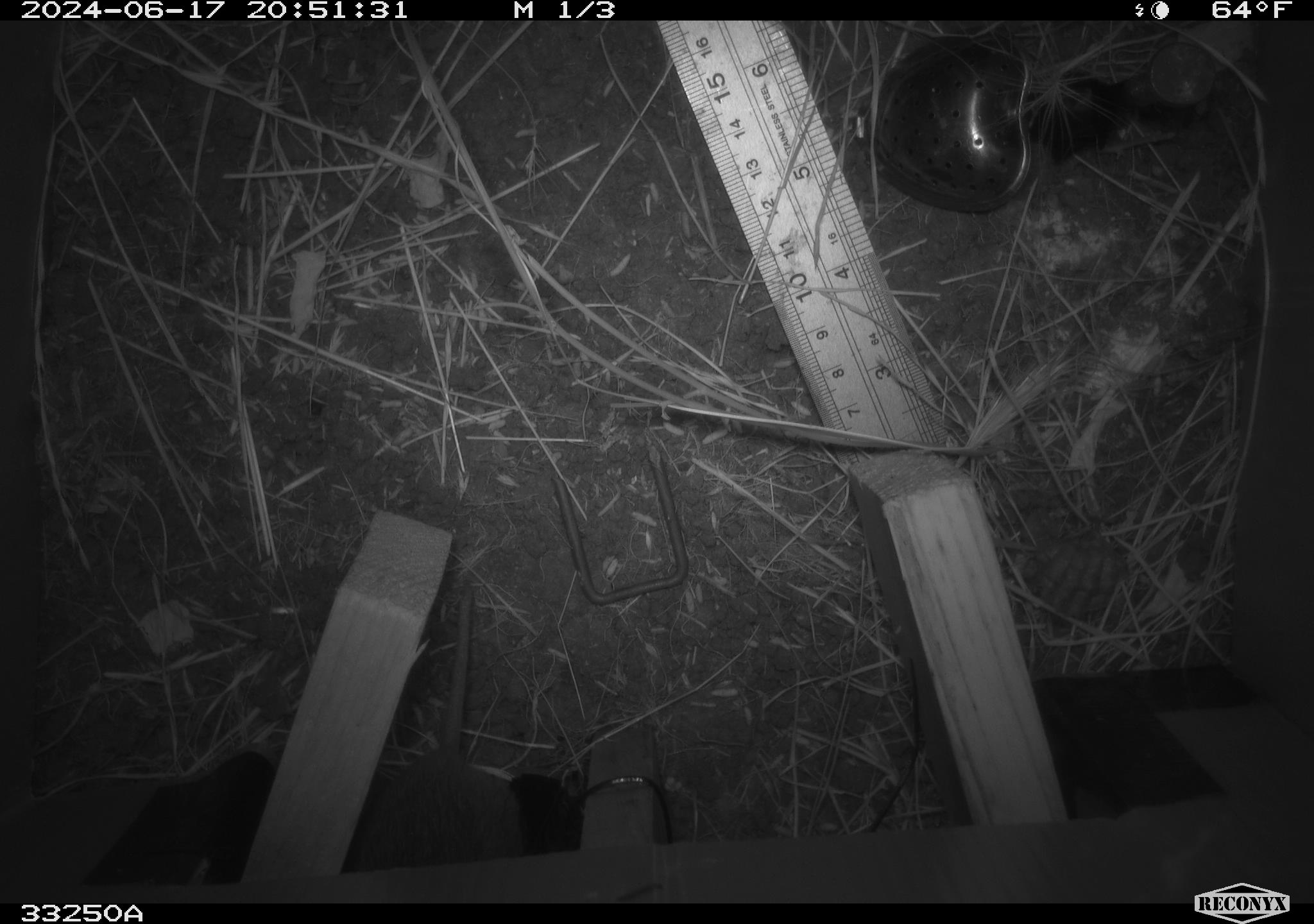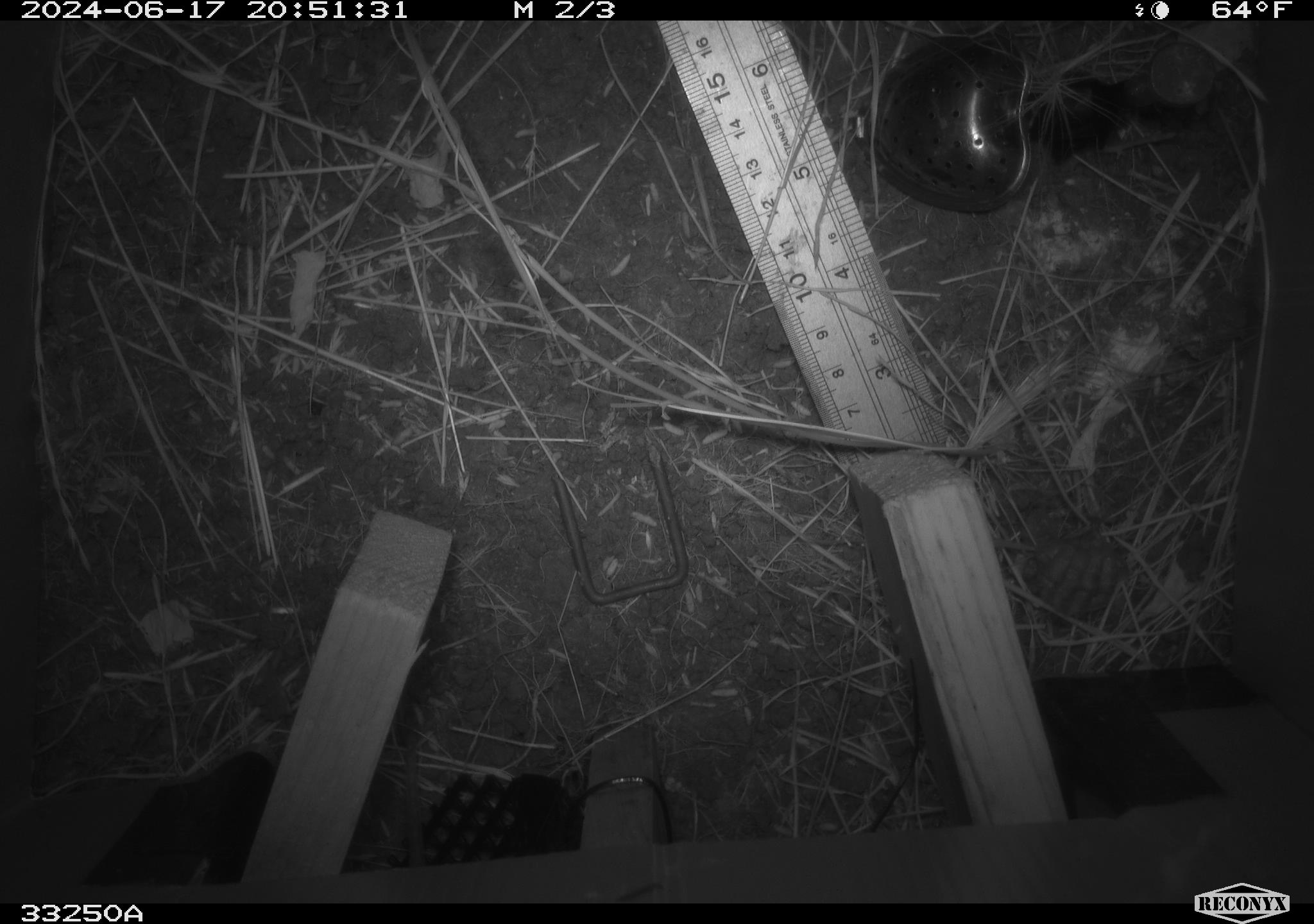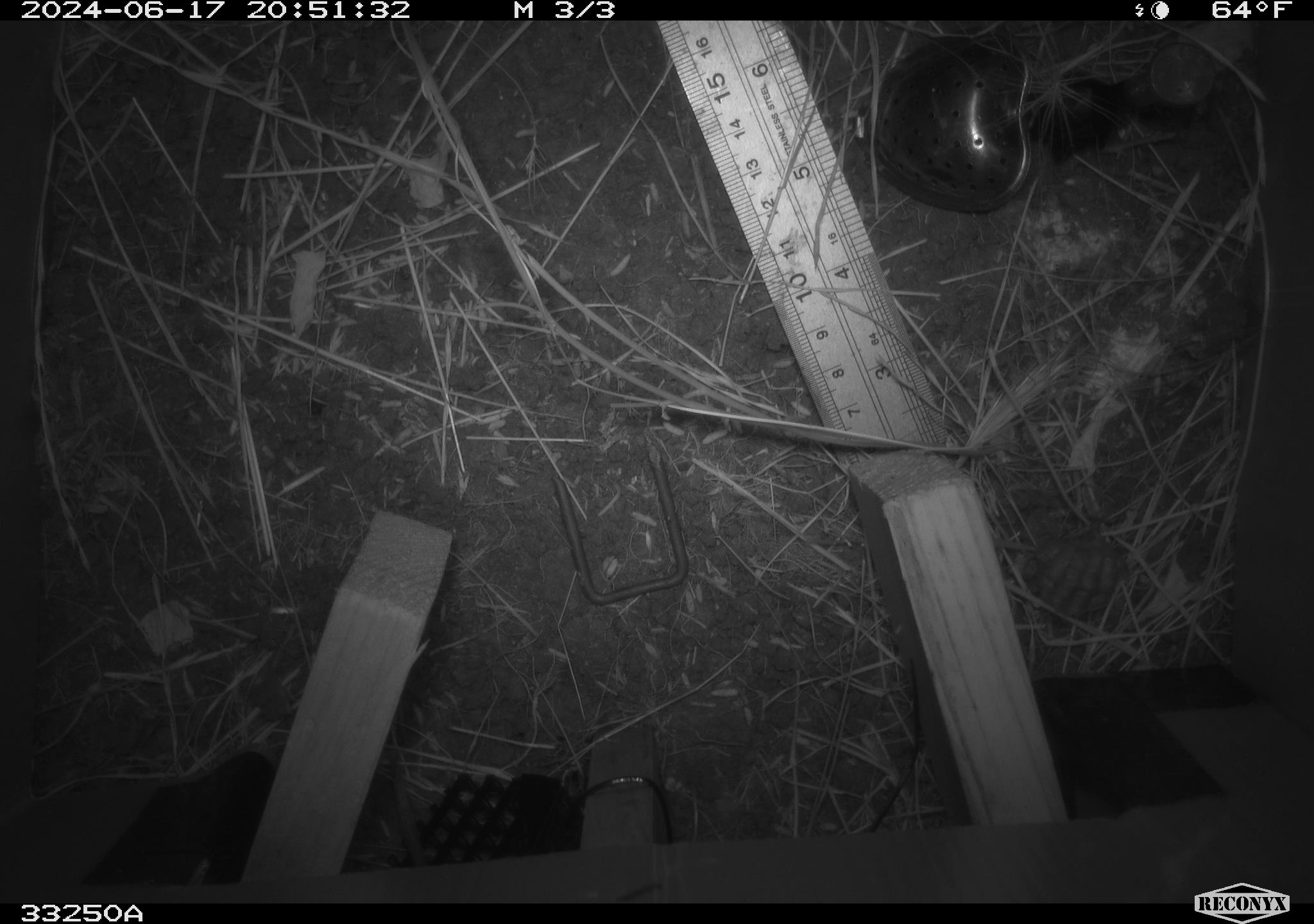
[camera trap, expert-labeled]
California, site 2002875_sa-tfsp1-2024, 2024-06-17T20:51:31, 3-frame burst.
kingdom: Animalia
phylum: Chordata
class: Mammalia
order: Rodentia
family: Cricetidae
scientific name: Arvicolinae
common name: voles, lemmings, and muskrats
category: arvicolinae subfamily